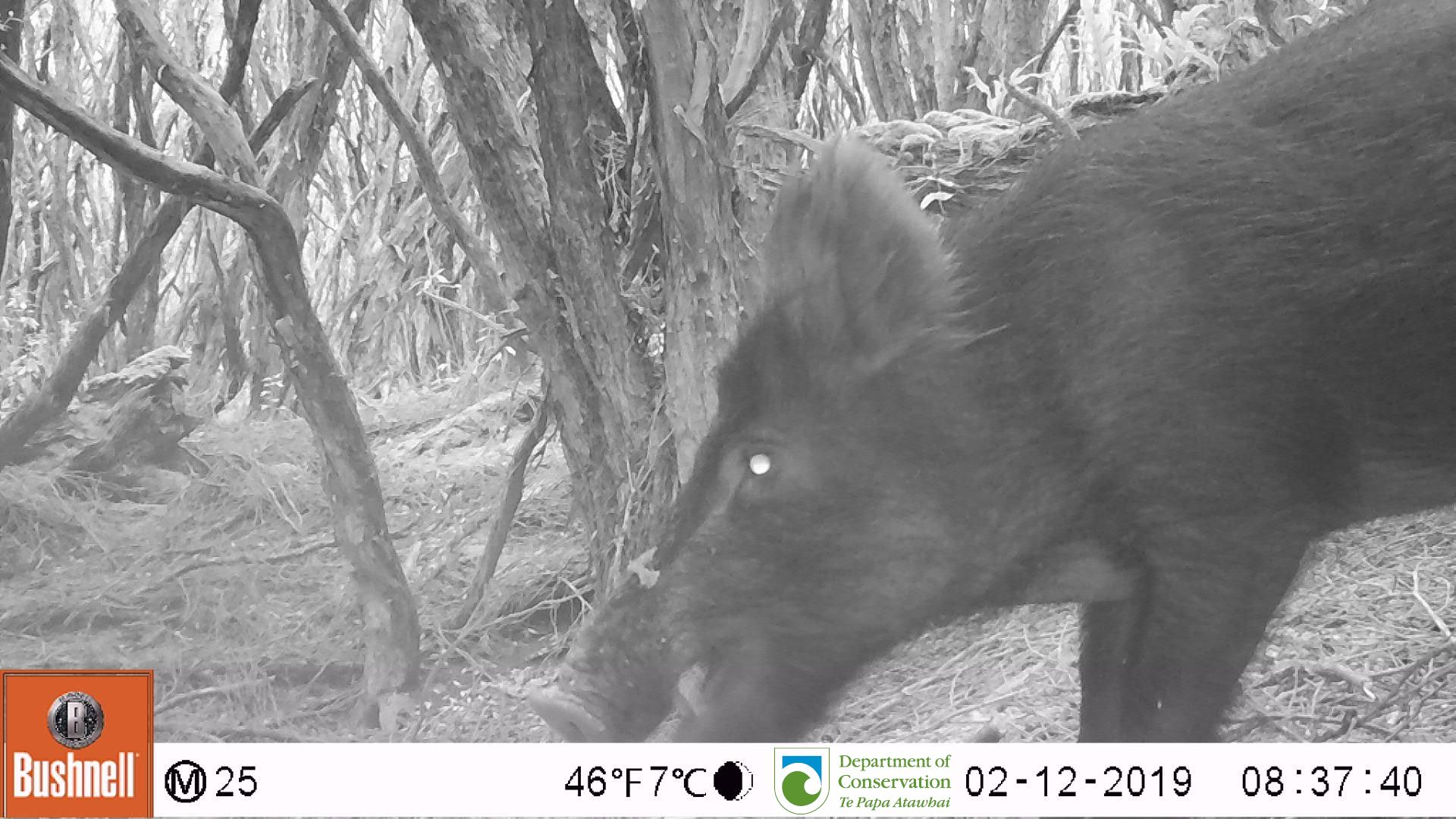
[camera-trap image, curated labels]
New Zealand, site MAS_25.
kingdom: Animalia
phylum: Chordata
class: Mammalia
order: Artiodactyla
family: Suidae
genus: Sus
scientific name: Sus scrofa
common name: pig